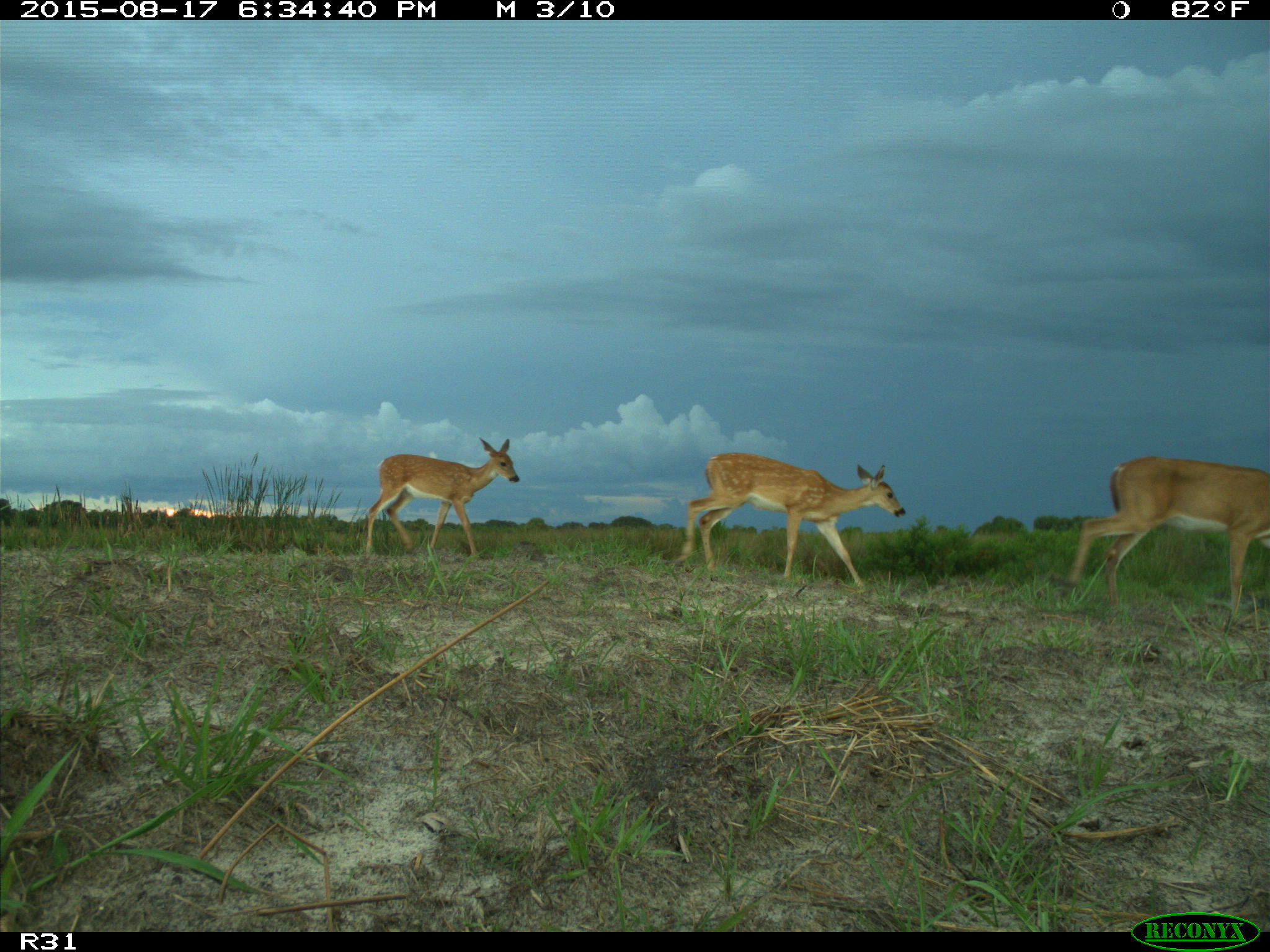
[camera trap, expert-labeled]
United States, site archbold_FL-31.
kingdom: Animalia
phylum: Chordata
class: Mammalia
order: Artiodactyla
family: Cervidae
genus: Odocoileus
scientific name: Odocoileus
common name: deer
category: unidentified deer